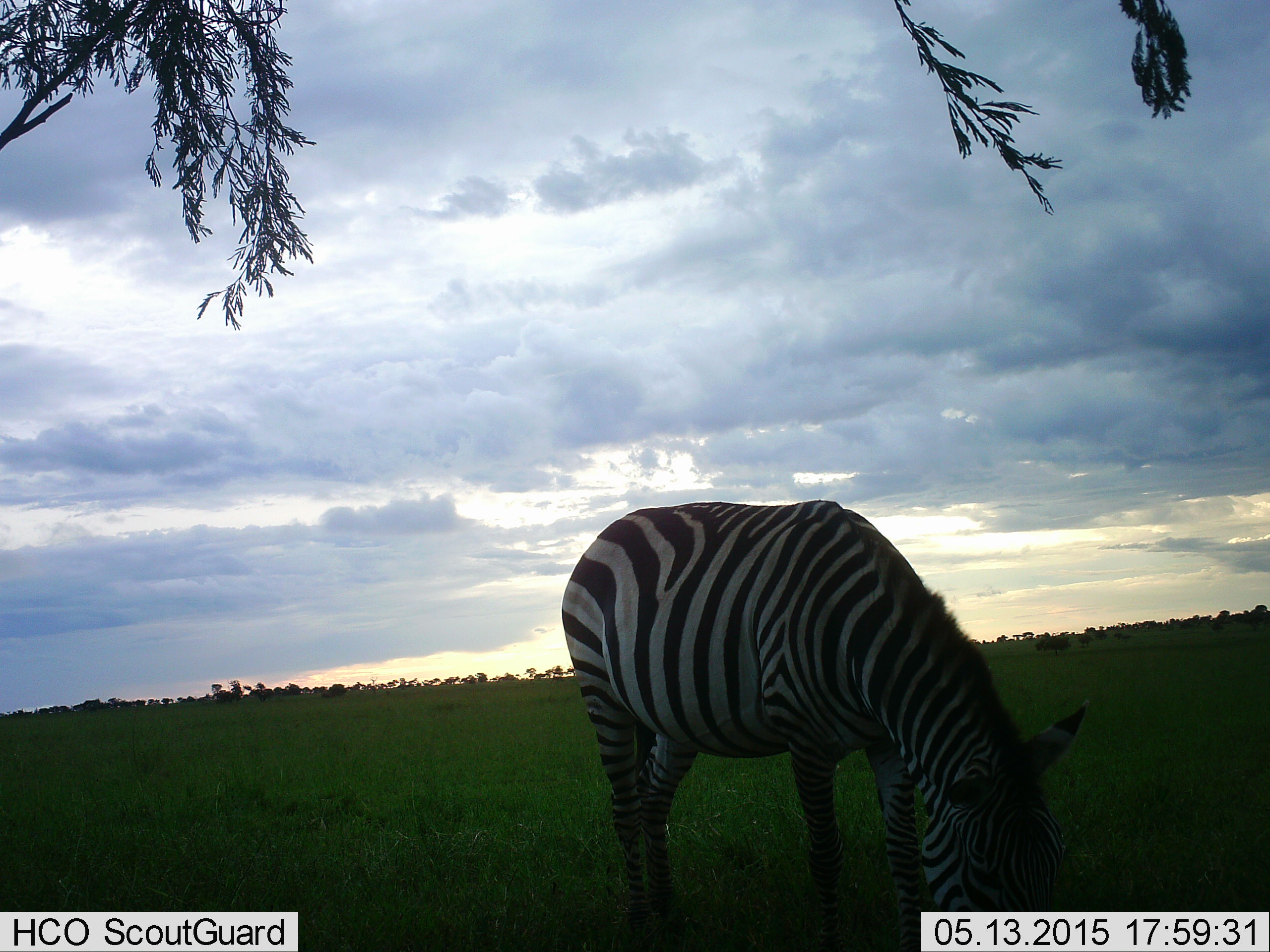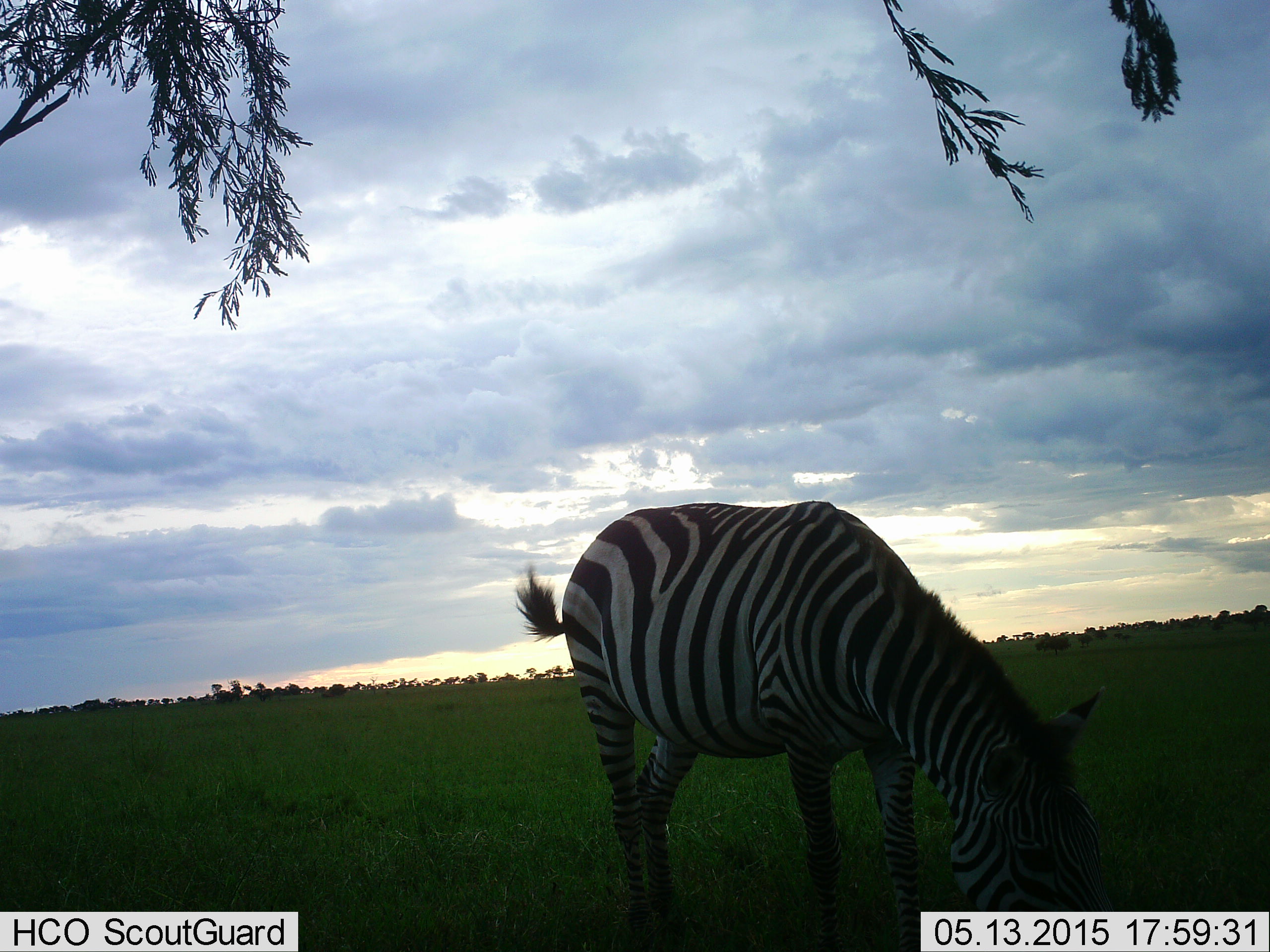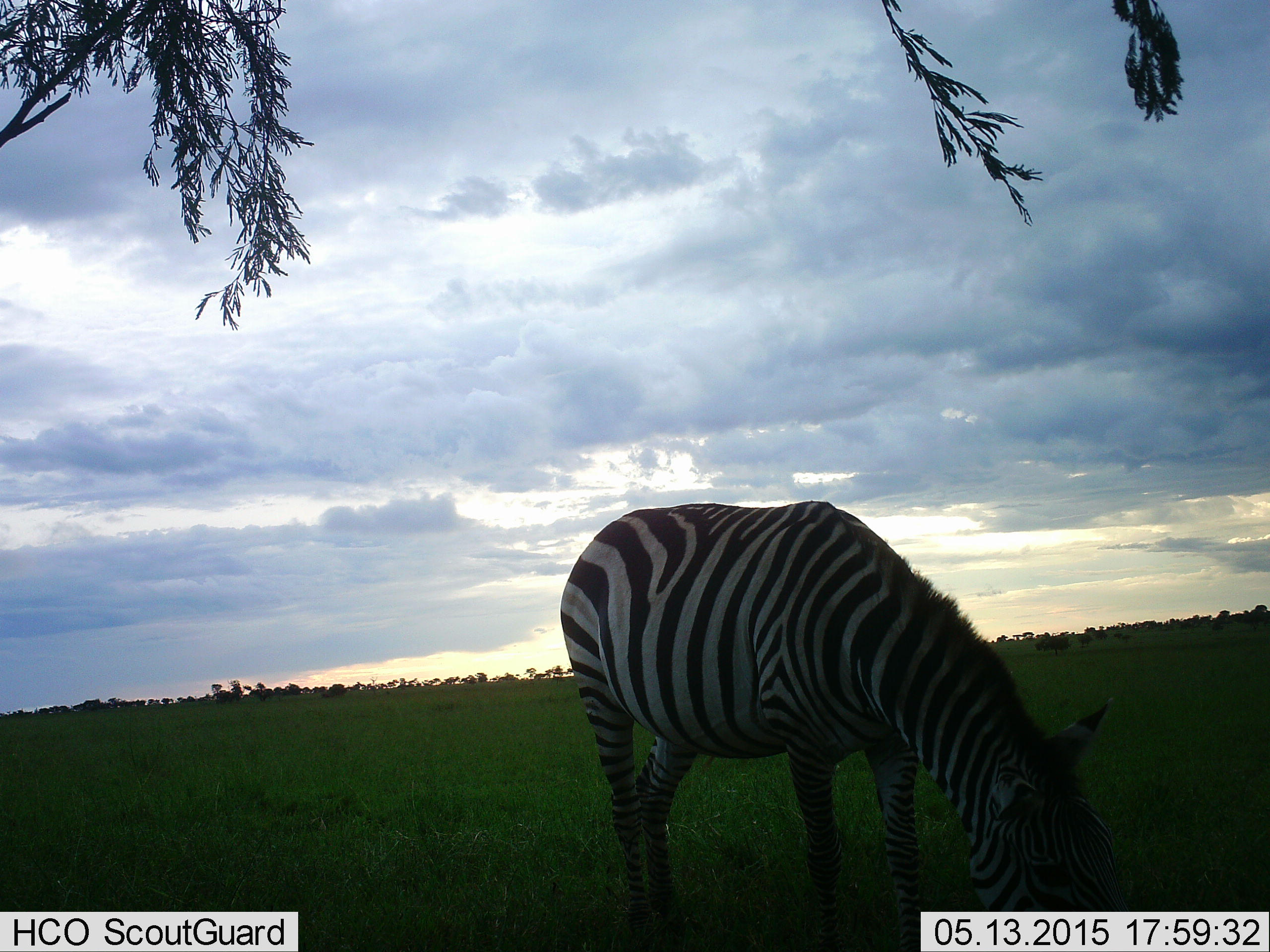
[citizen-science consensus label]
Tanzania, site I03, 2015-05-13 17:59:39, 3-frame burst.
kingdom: Animalia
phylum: Chordata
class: Mammalia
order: Perissodactyla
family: Equidae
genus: Equus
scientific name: Equus quagga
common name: plains zebra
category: zebra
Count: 1.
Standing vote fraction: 20%.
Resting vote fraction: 0%.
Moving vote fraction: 0%.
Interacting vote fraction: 0%.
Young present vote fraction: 0%.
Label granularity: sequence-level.